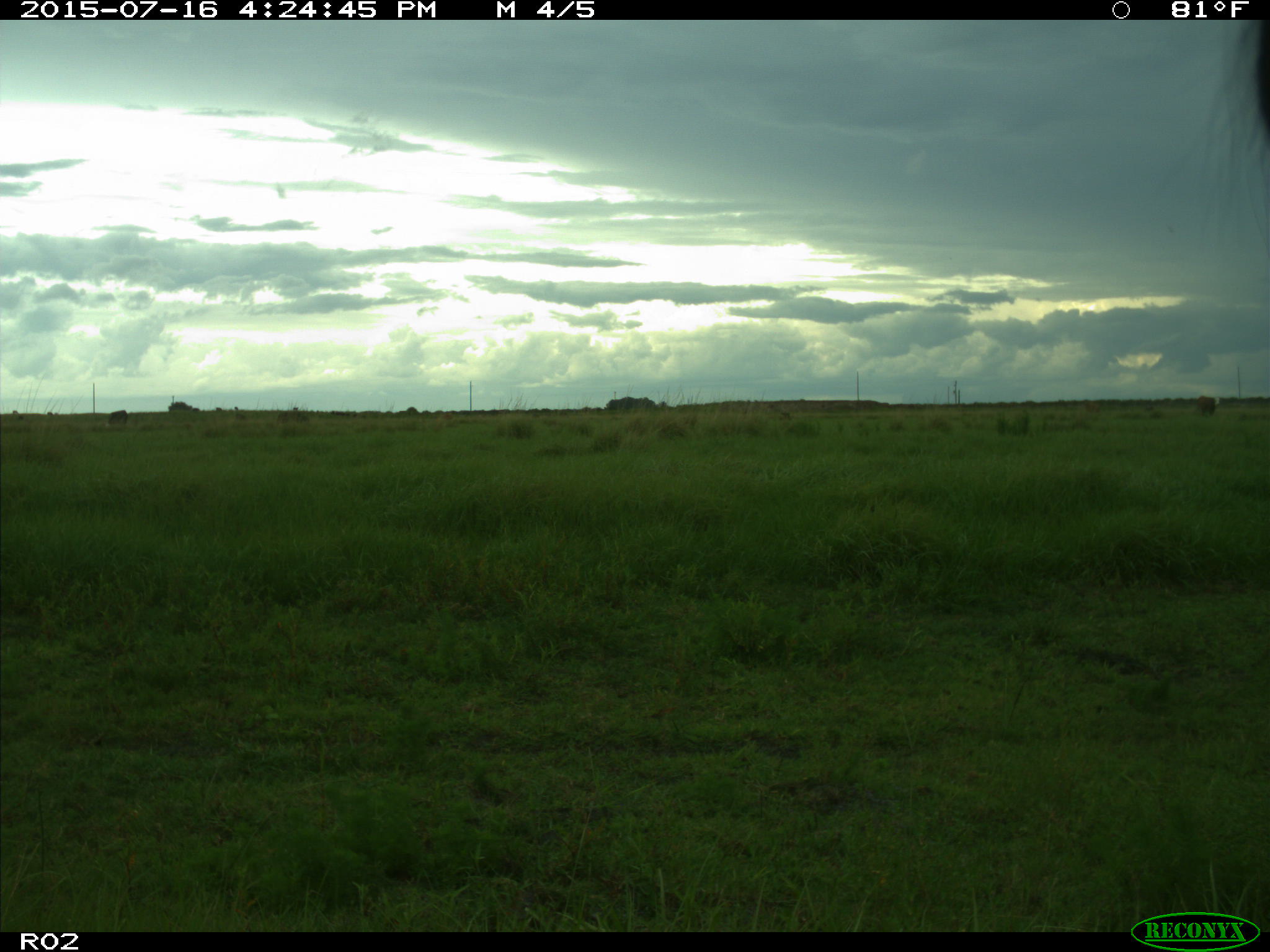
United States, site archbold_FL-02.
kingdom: Animalia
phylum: Chordata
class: Mammalia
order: Artiodactyla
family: Bovidae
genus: Bos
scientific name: Bos taurus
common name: domestic cow